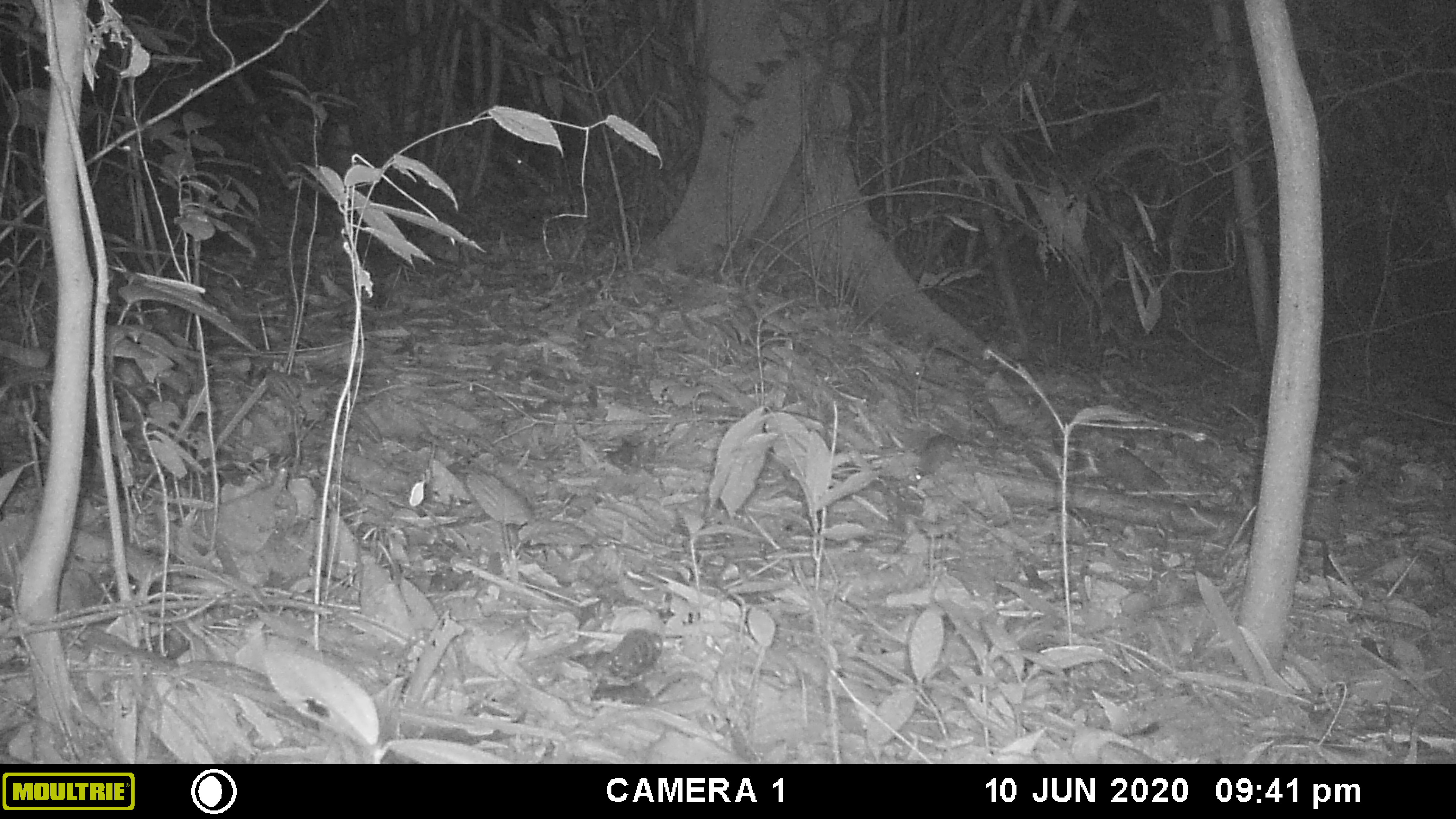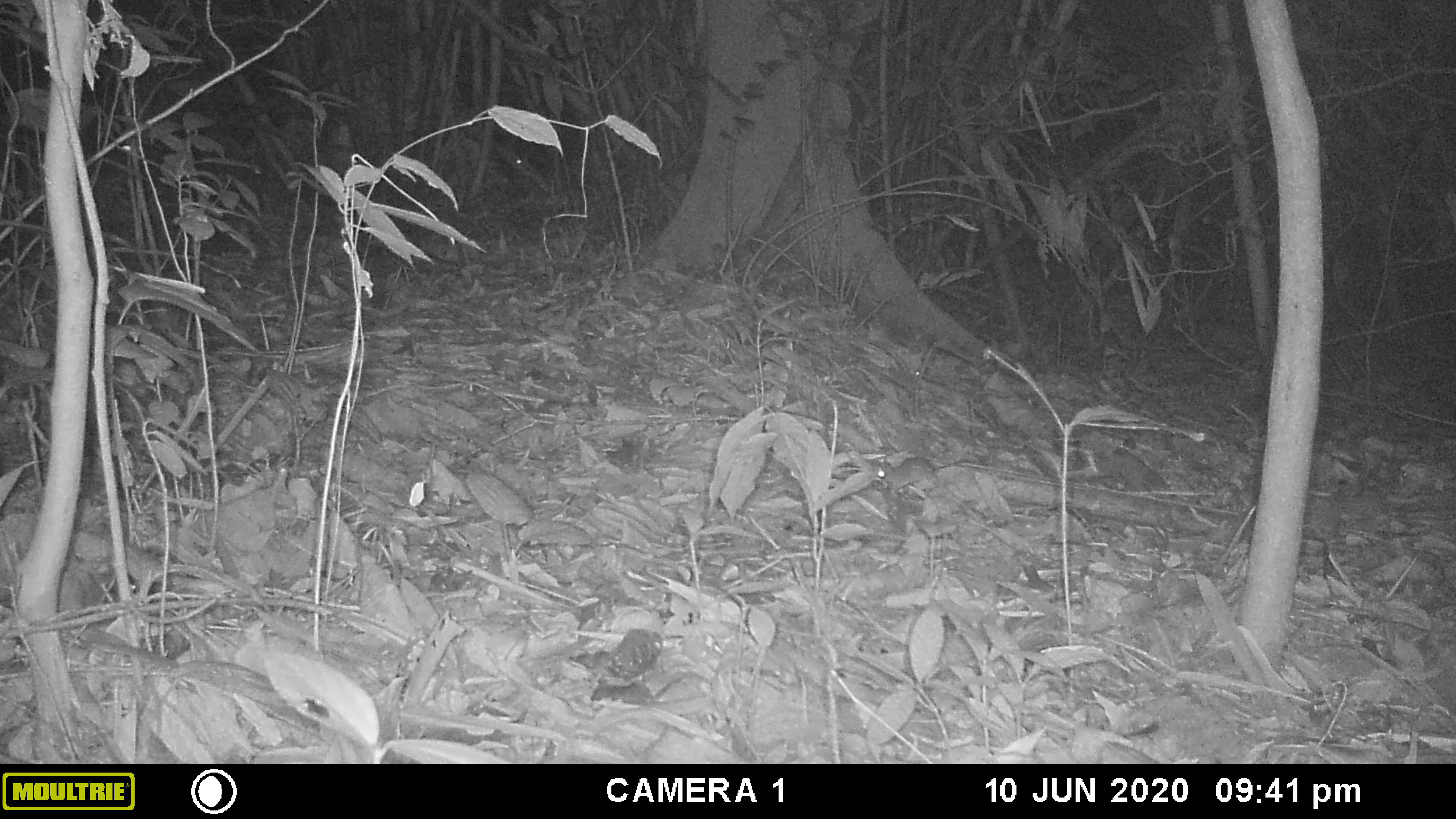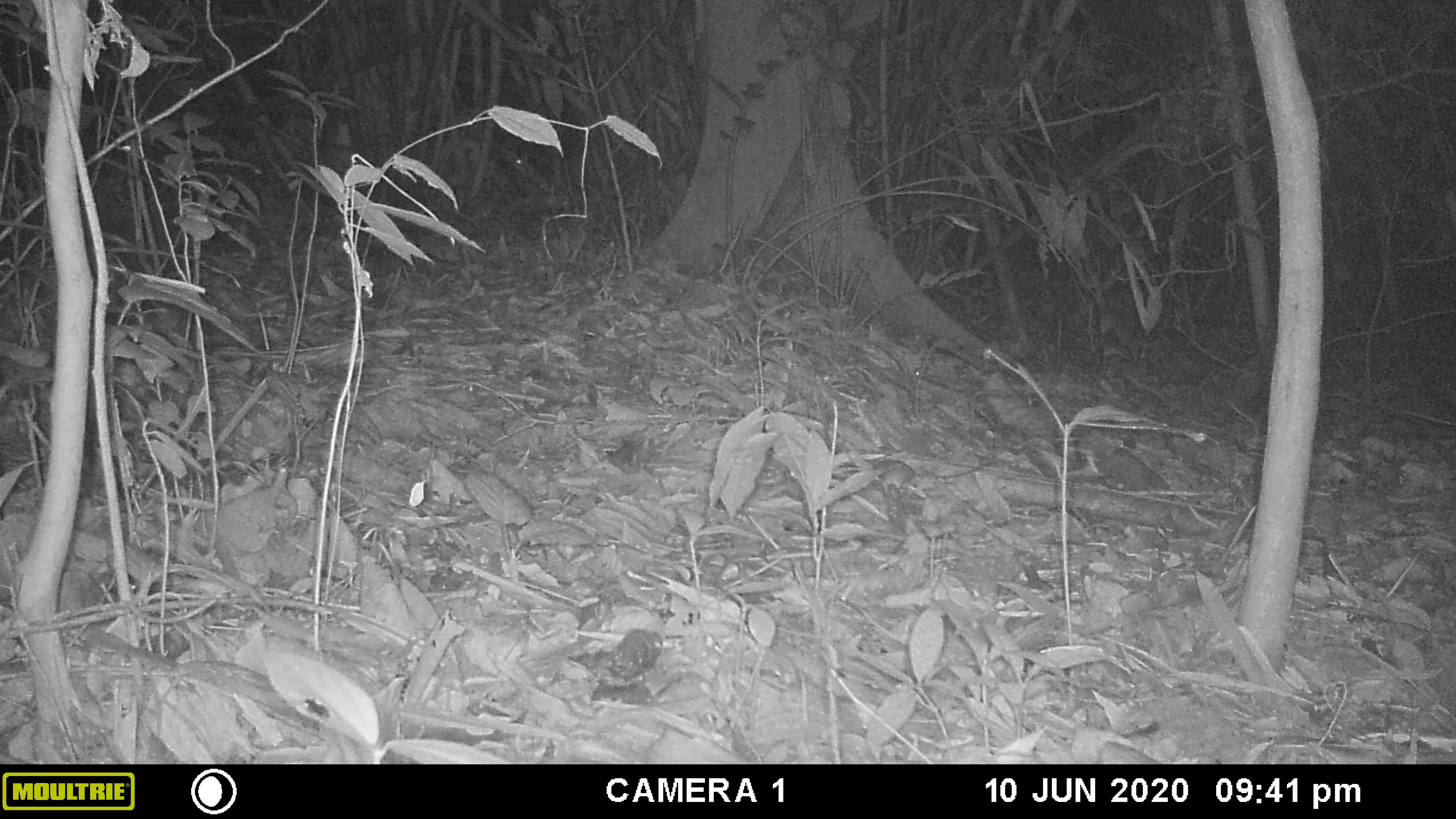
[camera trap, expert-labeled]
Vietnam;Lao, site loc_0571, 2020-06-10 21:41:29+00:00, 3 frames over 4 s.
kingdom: Animalia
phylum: Chordata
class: Mammalia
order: Rodentia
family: Muridae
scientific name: Muridae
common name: old-world mice and rats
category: unidentified murid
Unidentified murid (old-world mice and rats) (Muridae). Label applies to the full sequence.